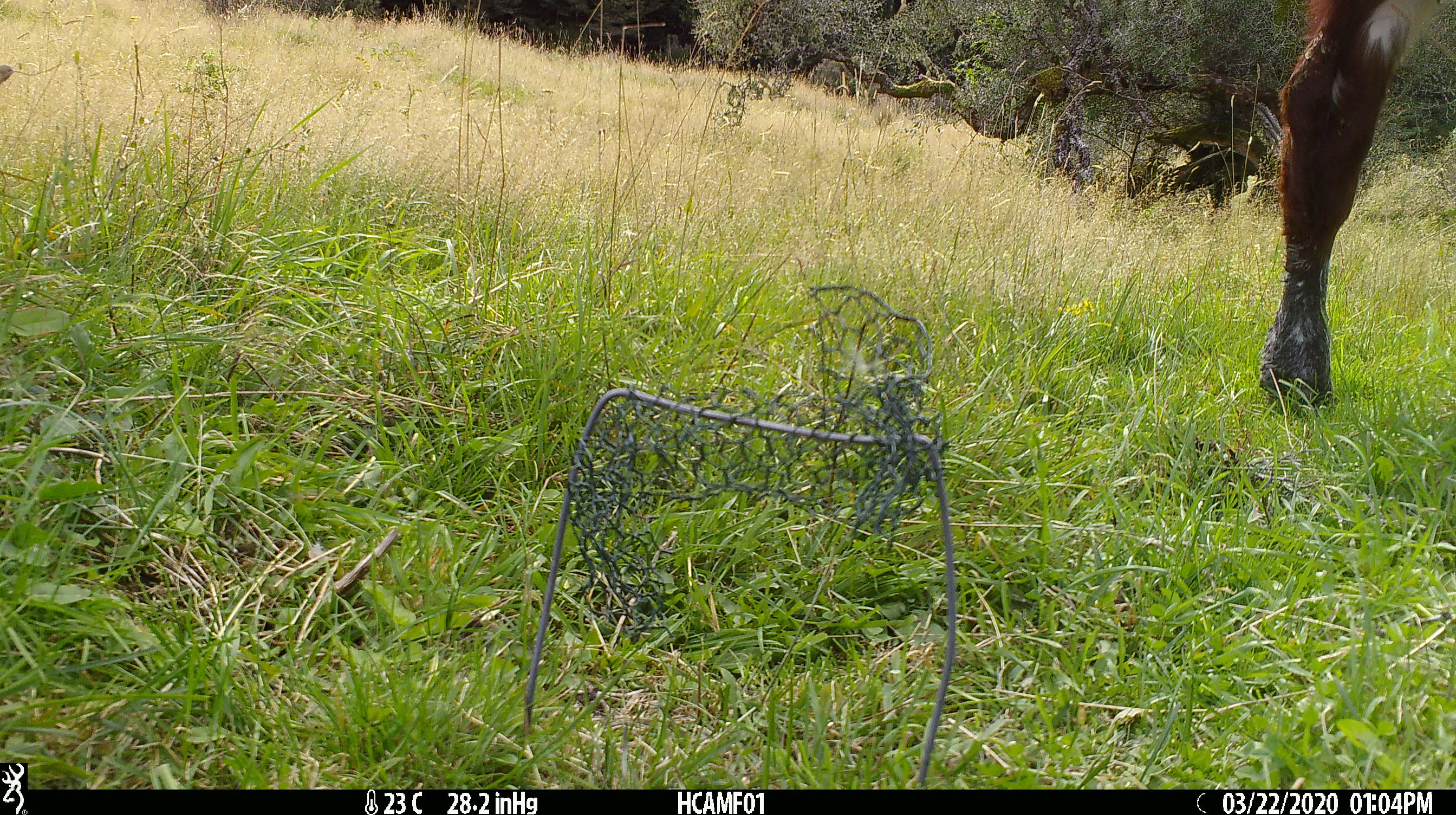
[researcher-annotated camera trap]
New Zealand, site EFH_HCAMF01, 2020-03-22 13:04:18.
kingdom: Animalia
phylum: Chordata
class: Mammalia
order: Artiodactyla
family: Bovidae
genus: Bos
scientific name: Bos taurus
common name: domestic cow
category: cow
Cow (domestic cow) (Bos taurus).